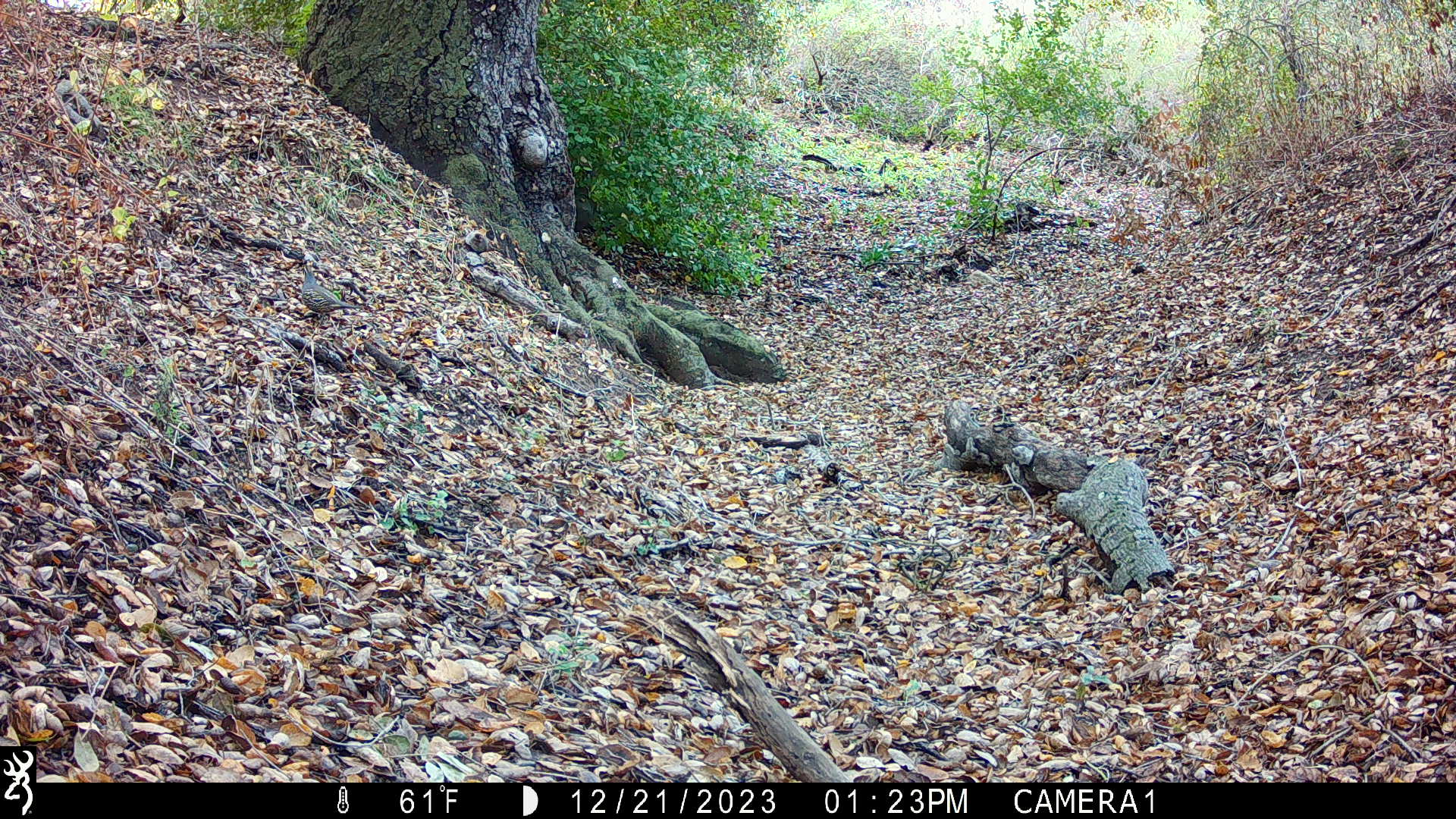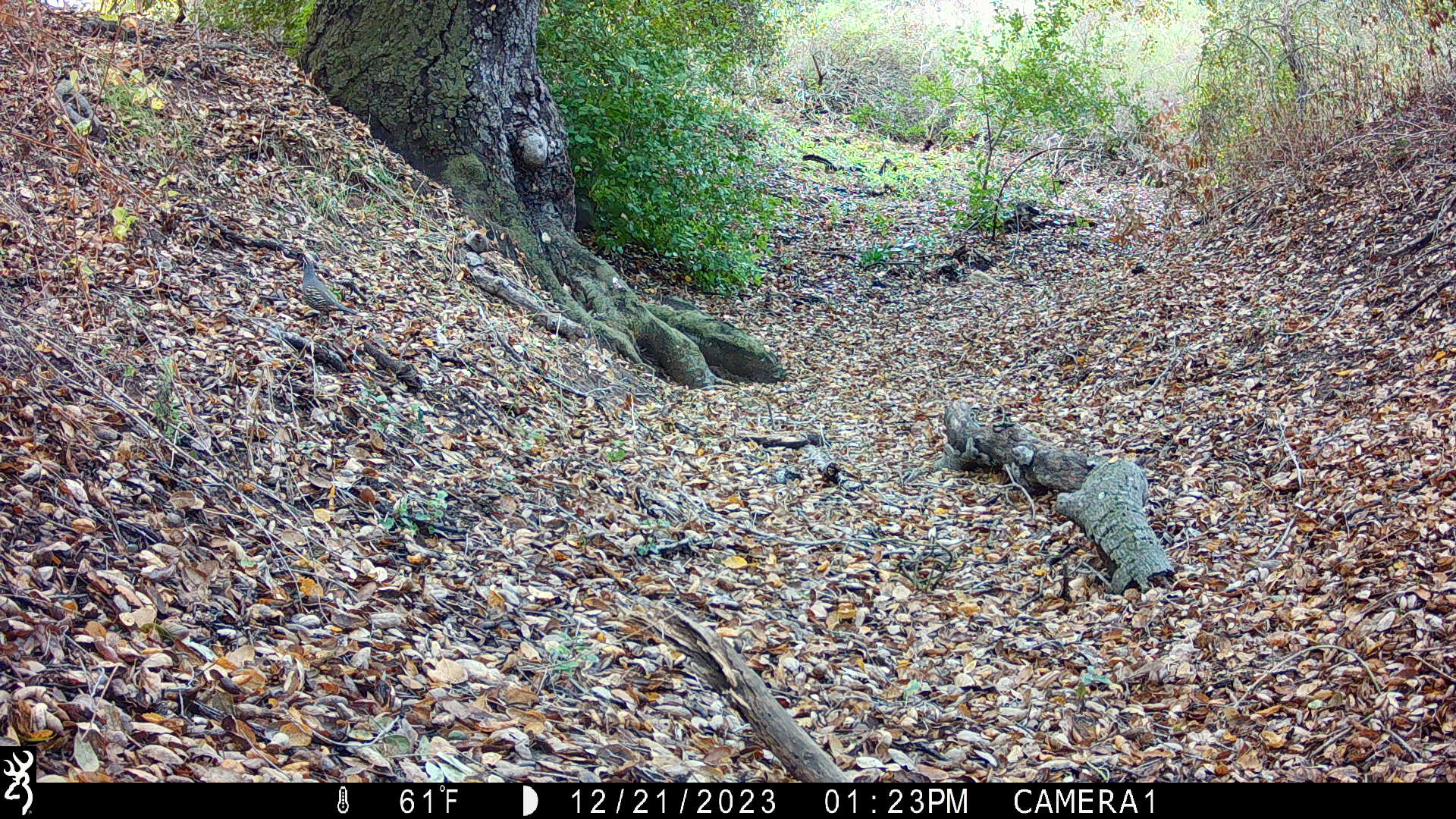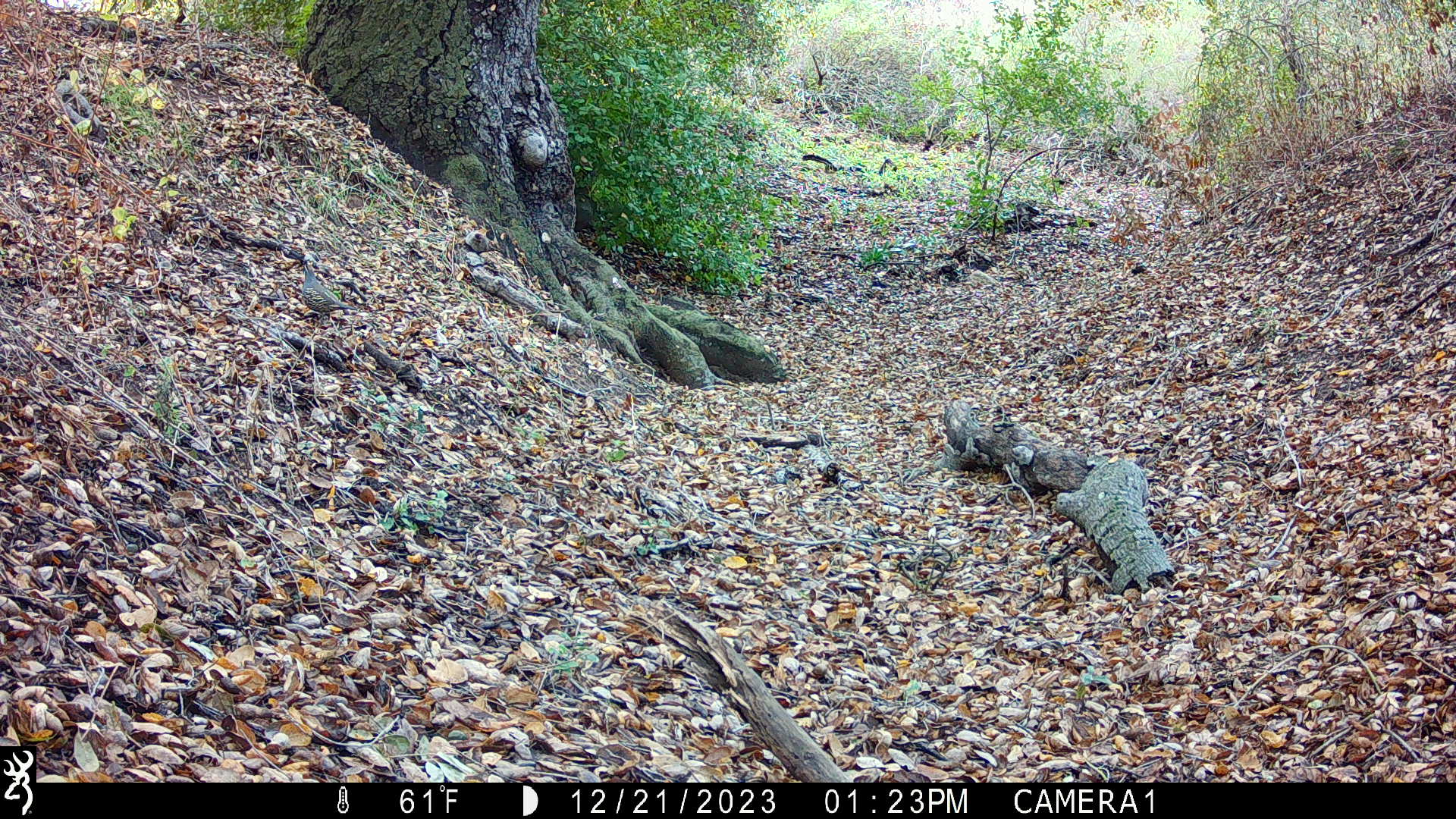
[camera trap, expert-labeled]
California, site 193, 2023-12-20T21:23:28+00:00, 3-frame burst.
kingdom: Animalia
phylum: Chordata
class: Aves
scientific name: Aves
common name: bird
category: unknown bird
Unknown bird (bird) (Aves).